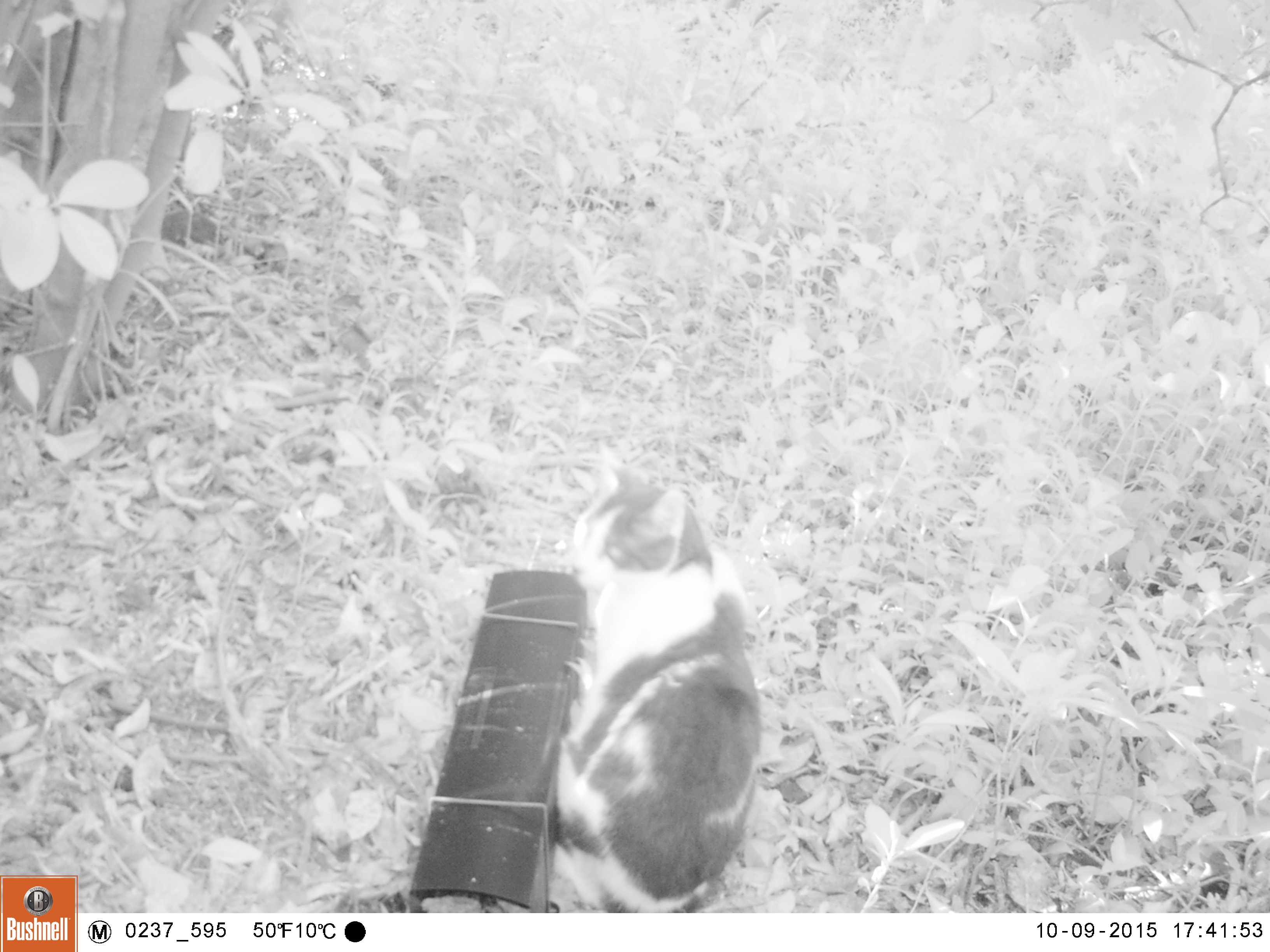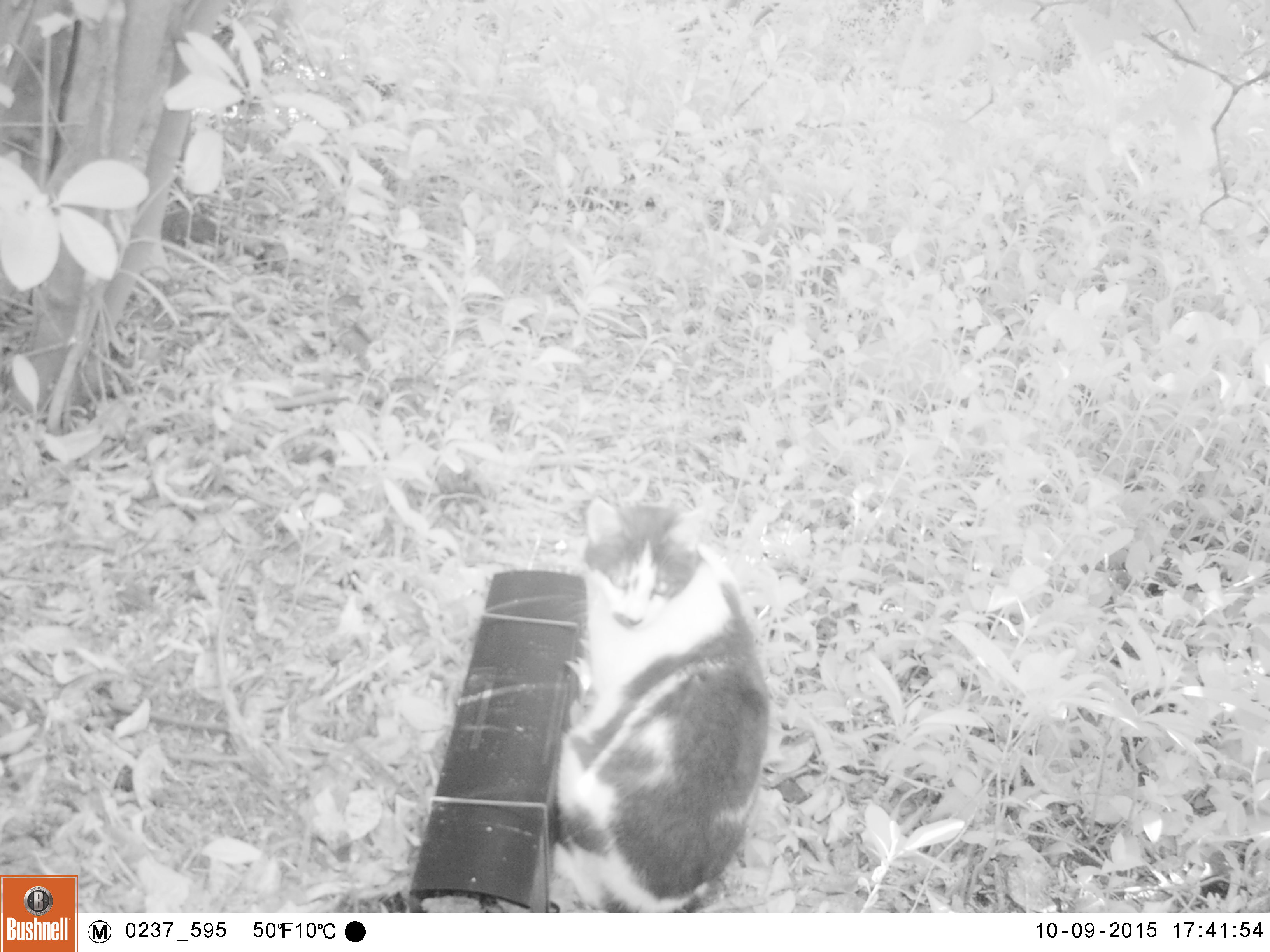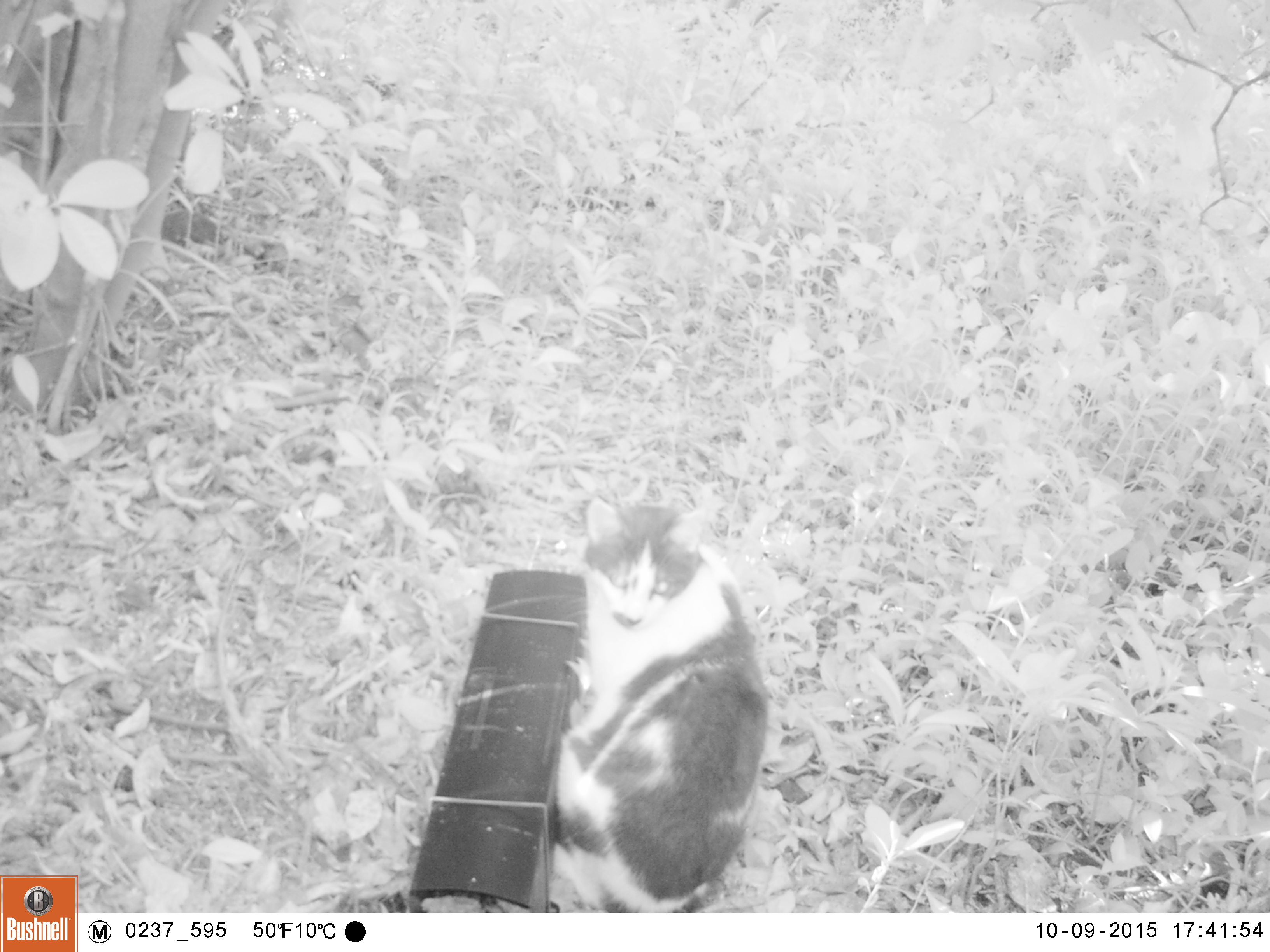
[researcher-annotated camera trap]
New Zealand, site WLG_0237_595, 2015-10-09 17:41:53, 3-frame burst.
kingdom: Animalia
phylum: Chordata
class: Mammalia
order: Carnivora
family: Felidae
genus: Felis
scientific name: Felis catus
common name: domestic cat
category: cat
Cat (domestic cat) (Felis catus).